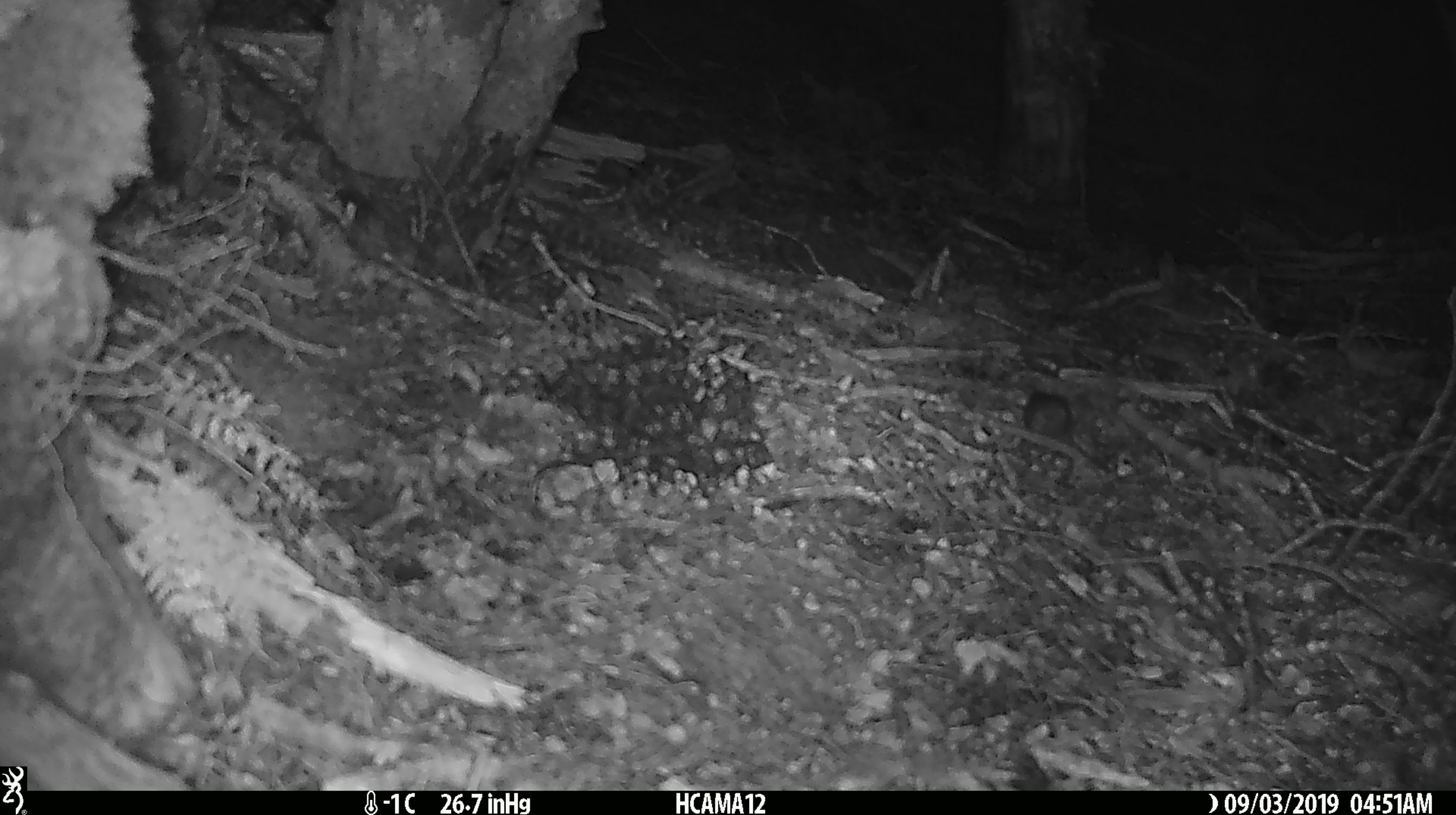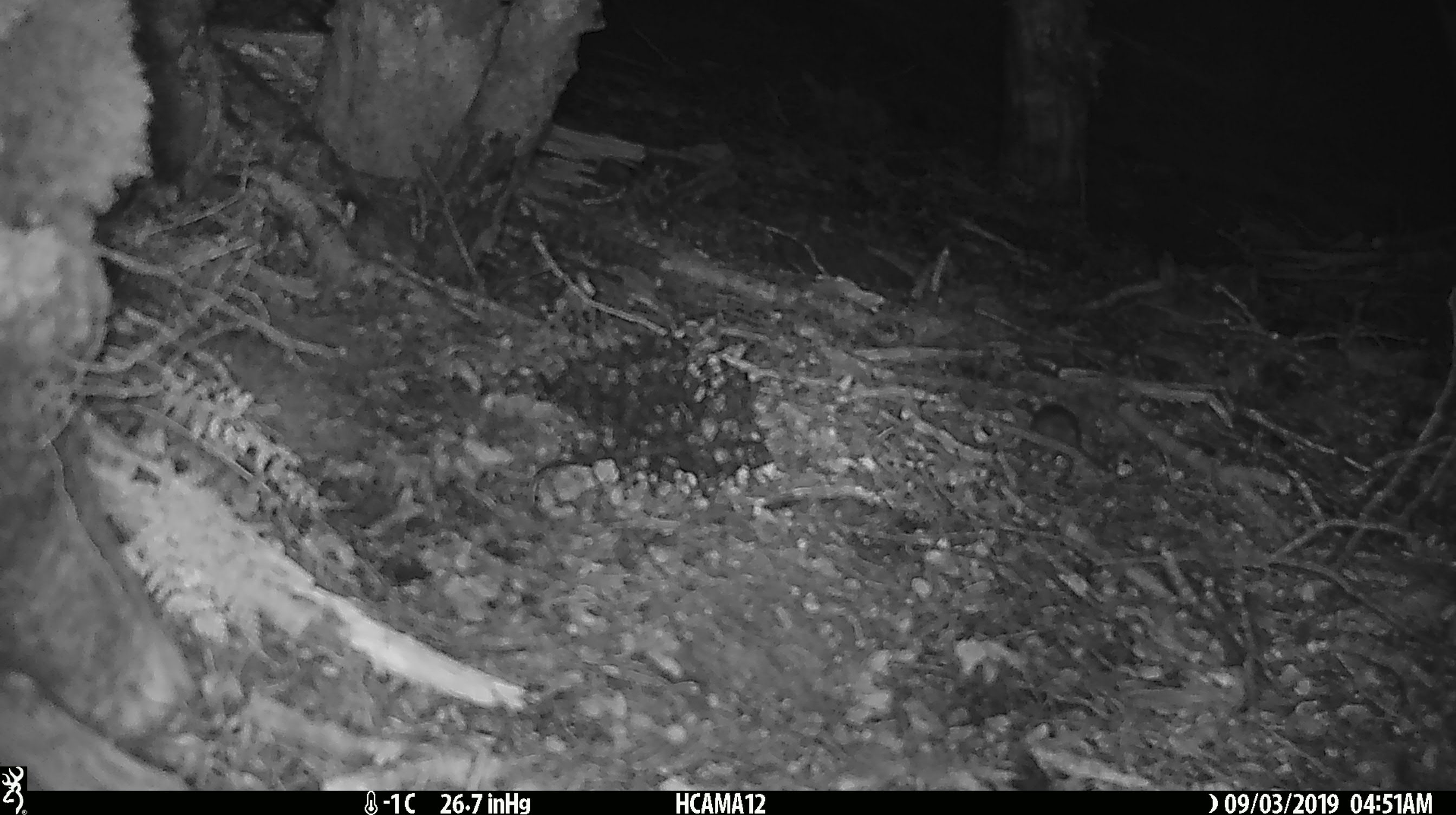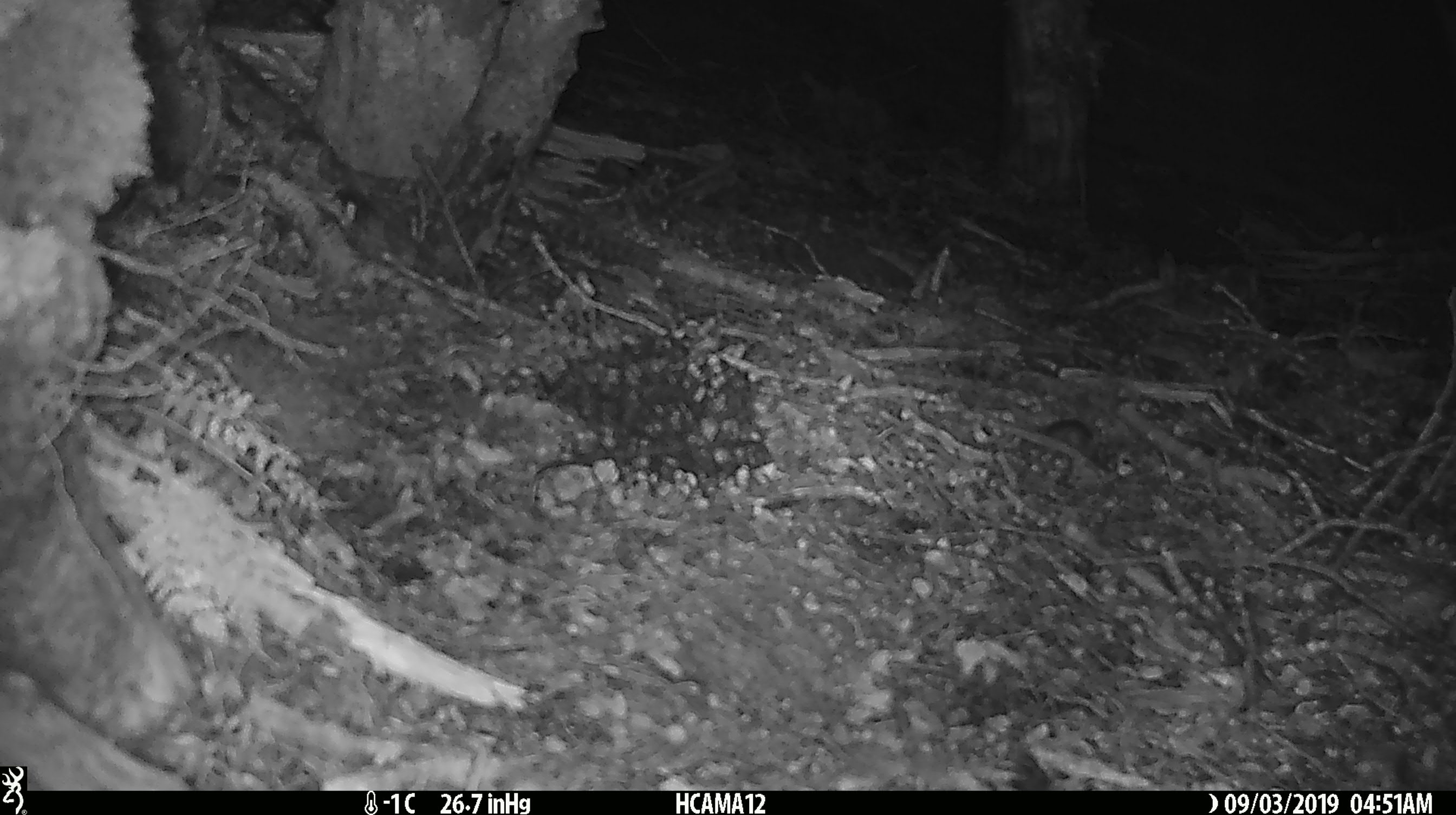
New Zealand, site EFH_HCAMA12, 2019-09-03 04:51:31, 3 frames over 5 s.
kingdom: Animalia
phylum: Chordata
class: Mammalia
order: Rodentia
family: Muridae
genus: Mus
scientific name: Mus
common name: mouse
Mouse (Mus).